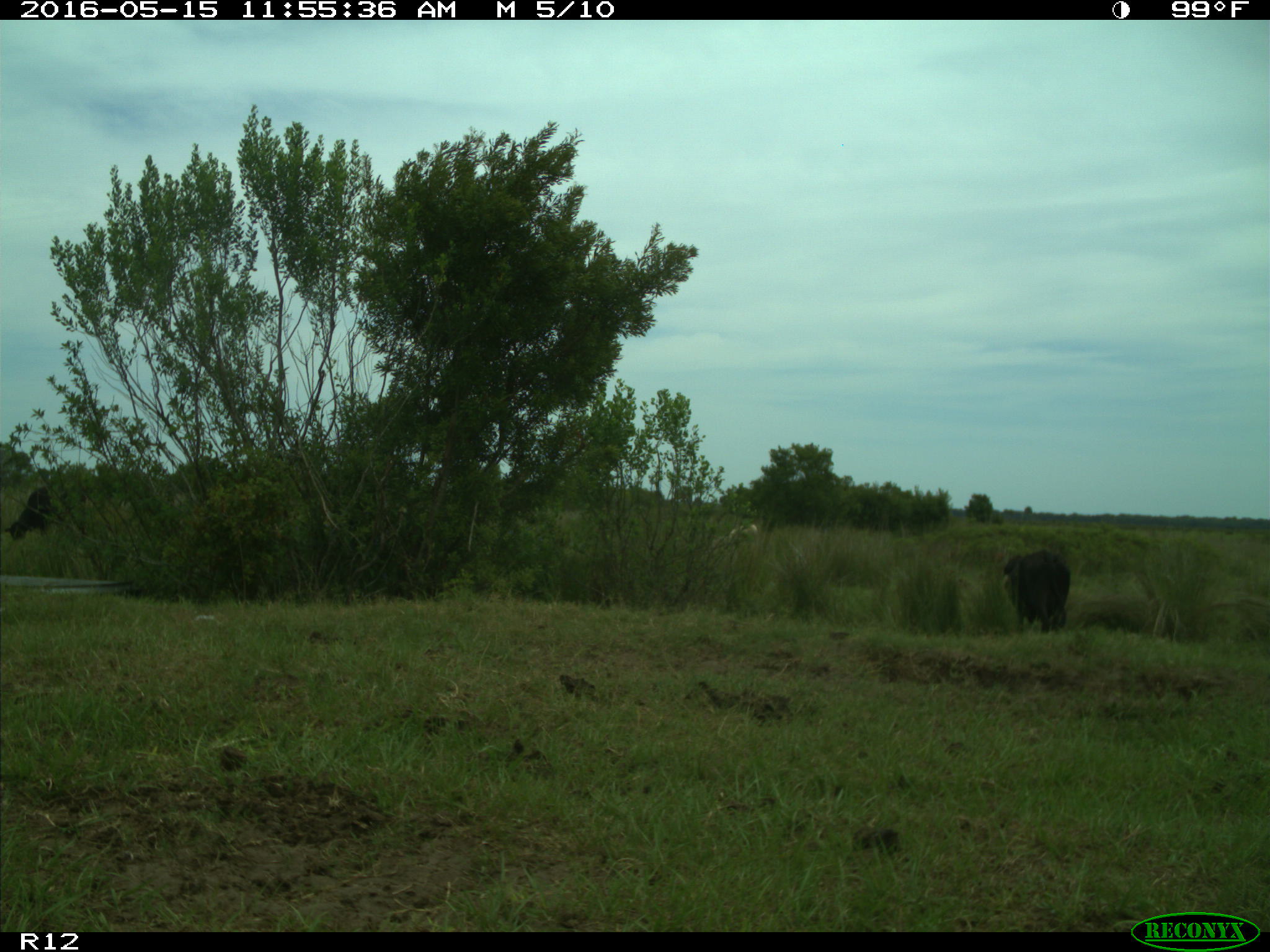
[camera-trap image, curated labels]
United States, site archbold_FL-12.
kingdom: Animalia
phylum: Chordata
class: Mammalia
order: Artiodactyla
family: Bovidae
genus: Bos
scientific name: Bos taurus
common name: domestic cow